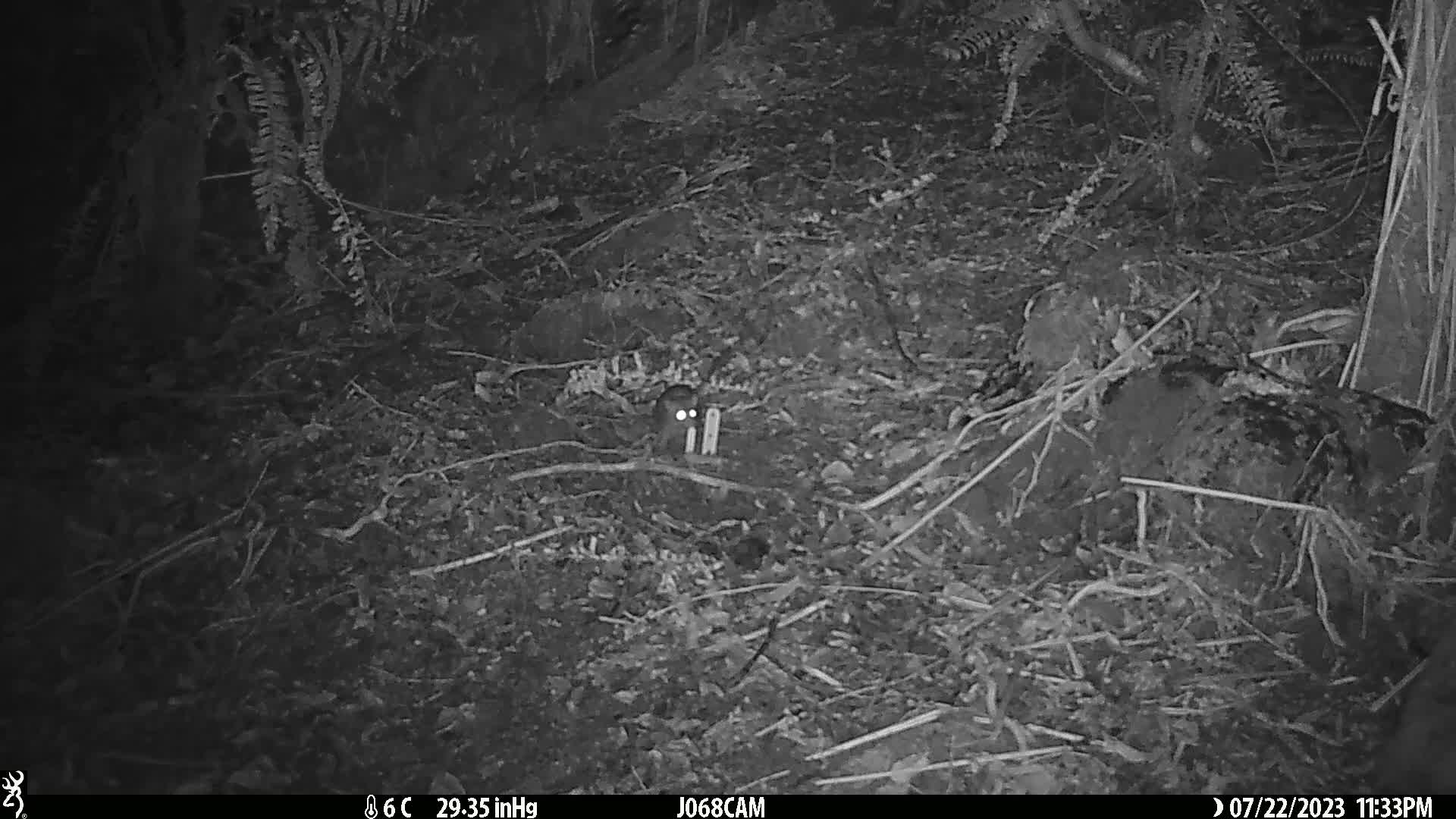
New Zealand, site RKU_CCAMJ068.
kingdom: Animalia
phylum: Chordata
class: Mammalia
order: Rodentia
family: Muridae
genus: Rattus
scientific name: Rattus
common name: rat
Rat (Rattus).